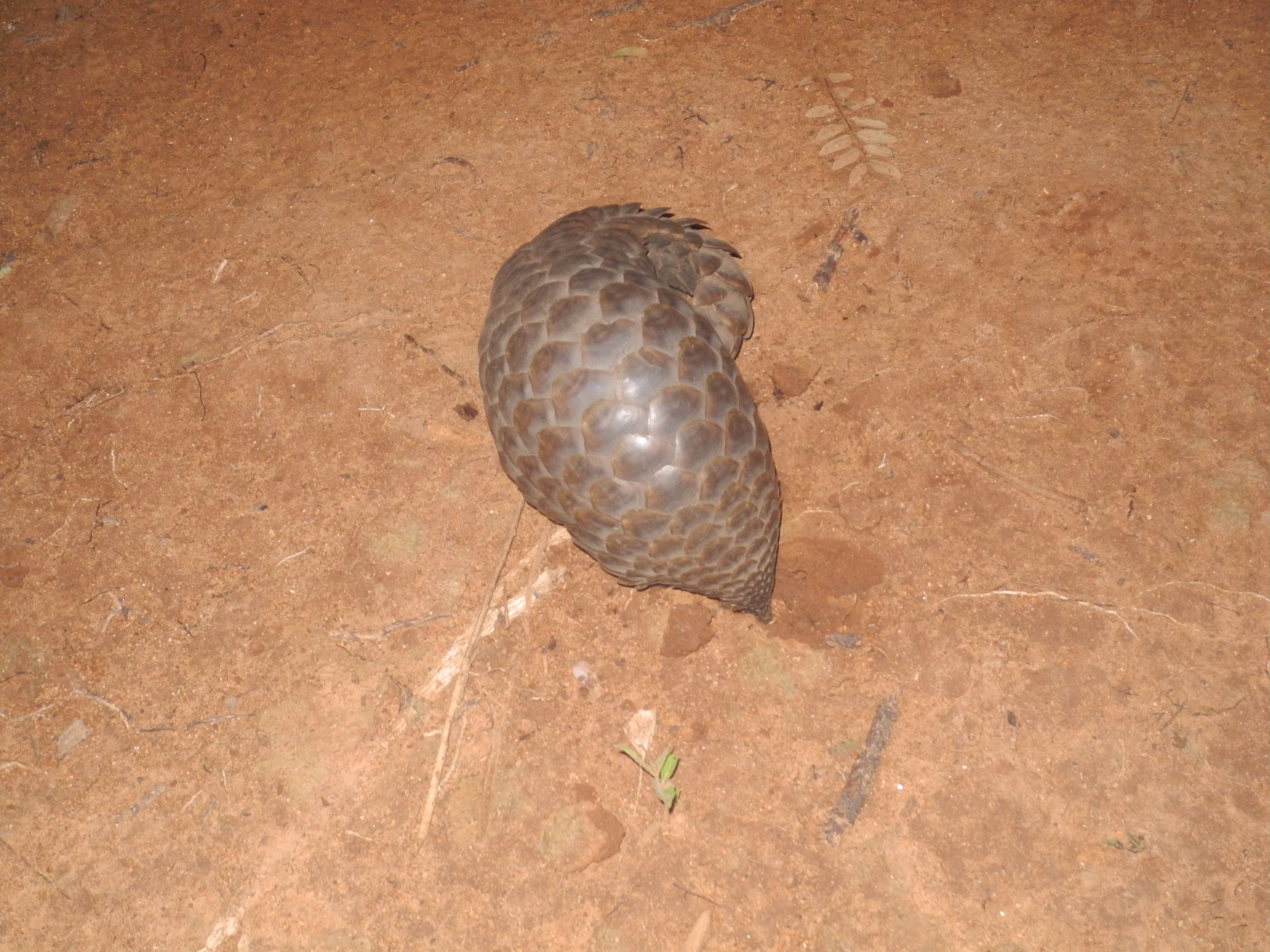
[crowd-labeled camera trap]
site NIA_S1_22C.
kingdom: Animalia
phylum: Chordata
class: Reptilia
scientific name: Reptilia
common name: reptile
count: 1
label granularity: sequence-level